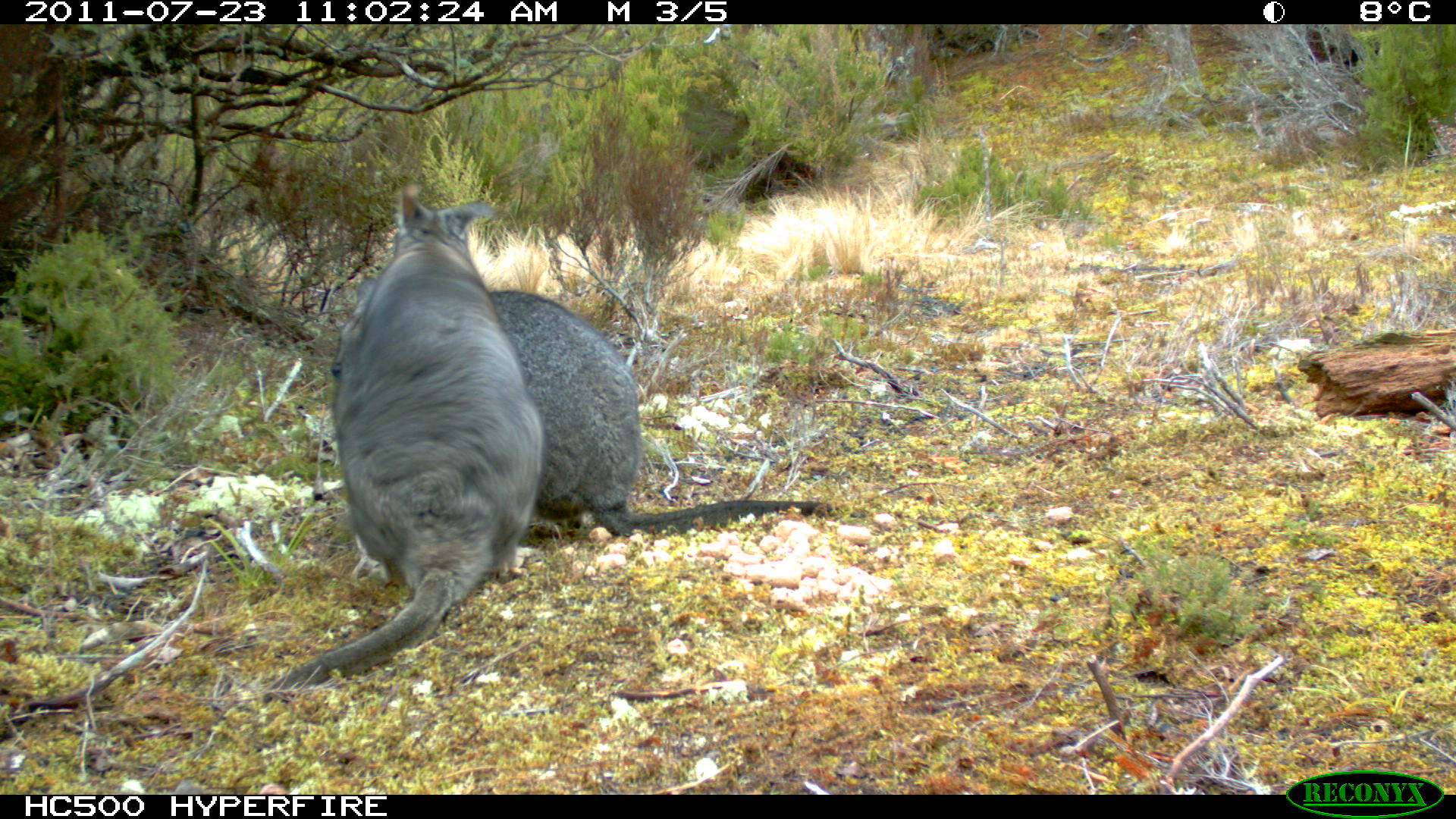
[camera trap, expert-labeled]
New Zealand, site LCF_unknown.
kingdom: Animalia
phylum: Chordata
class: Mammalia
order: Diprotodontia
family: Macropodidae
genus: Notamacropus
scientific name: Notamacropus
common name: wallaby